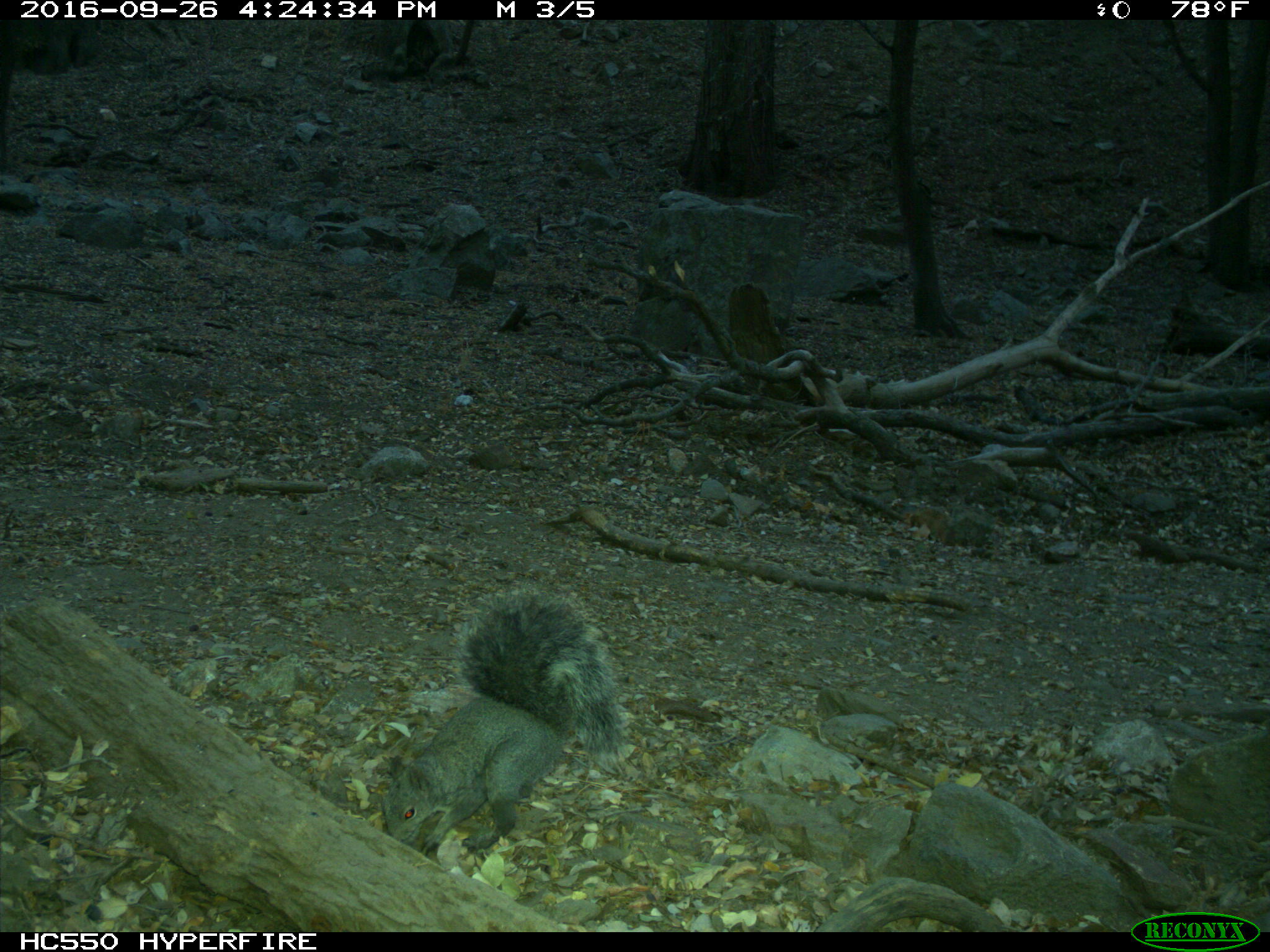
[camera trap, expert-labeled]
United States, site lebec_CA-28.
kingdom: Animalia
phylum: Chordata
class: Mammalia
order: Rodentia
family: Sciuridae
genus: Sciurus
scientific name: Sciurus carolinensis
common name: eastern gray squirrel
Sciurus carolinensis (eastern gray squirrel).